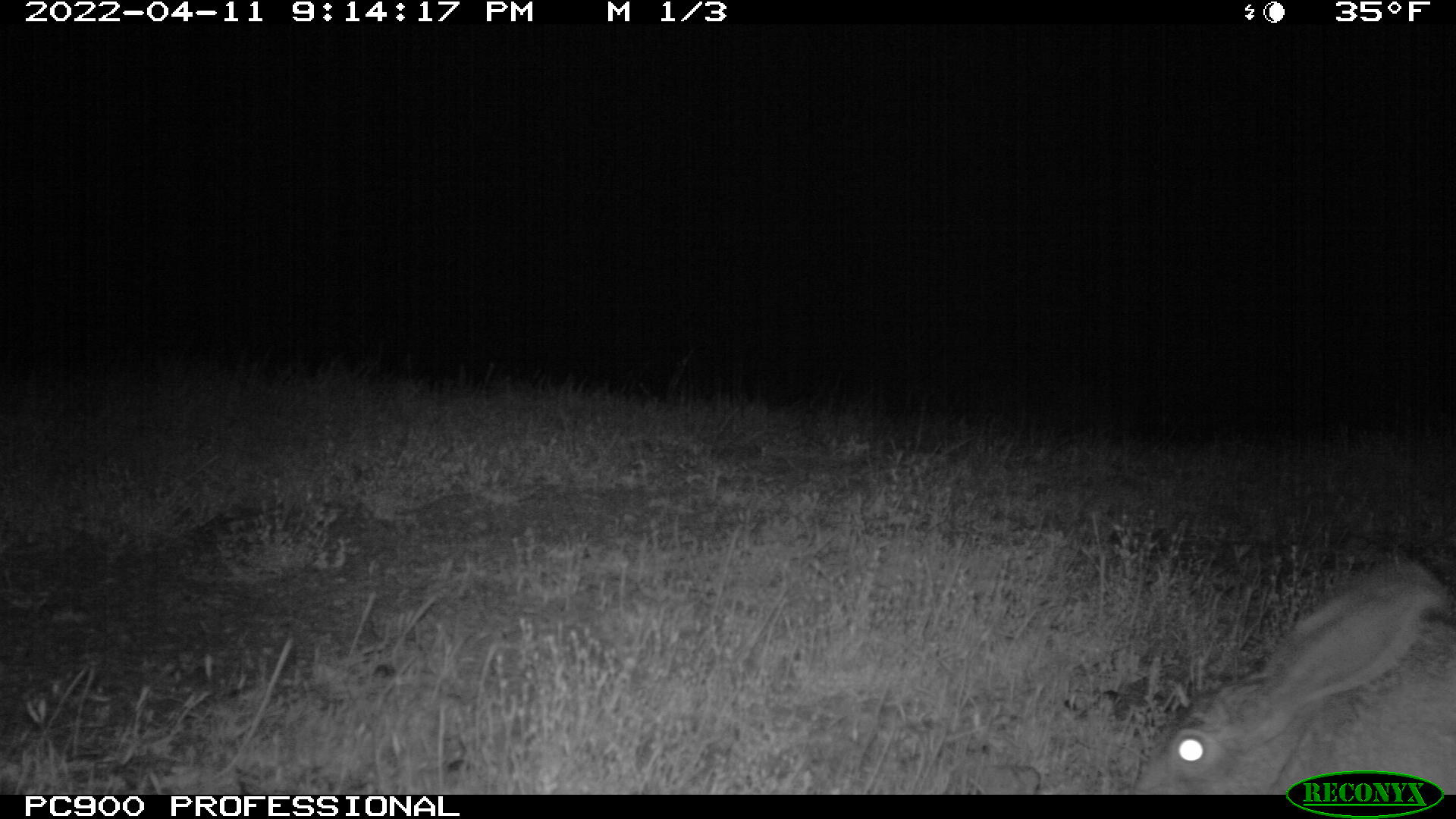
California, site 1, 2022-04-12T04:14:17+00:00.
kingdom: Animalia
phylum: Chordata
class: Mammalia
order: Lagomorpha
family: Leporidae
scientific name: Leporidae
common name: rabbit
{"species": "rabbit (Leporidae)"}